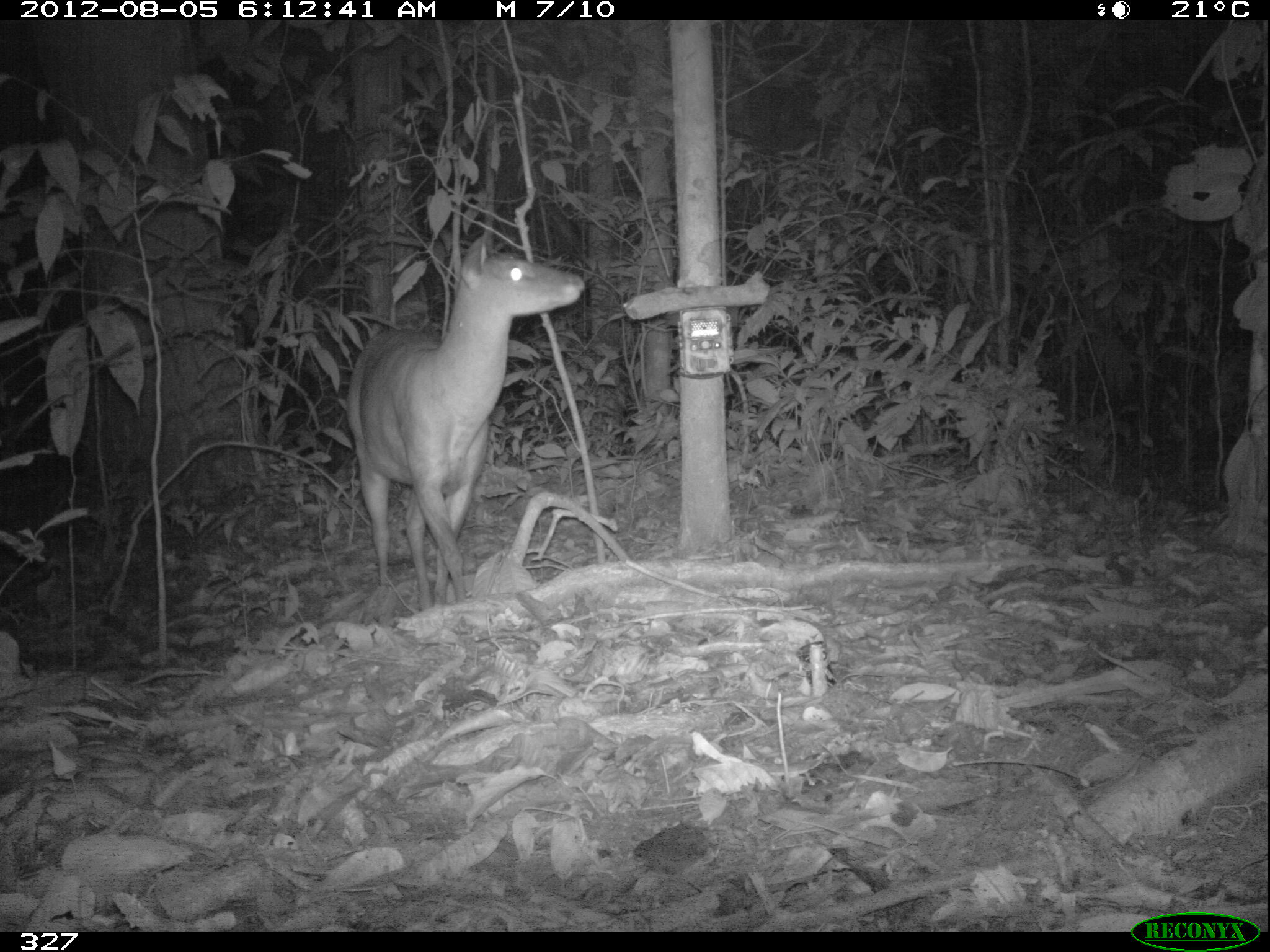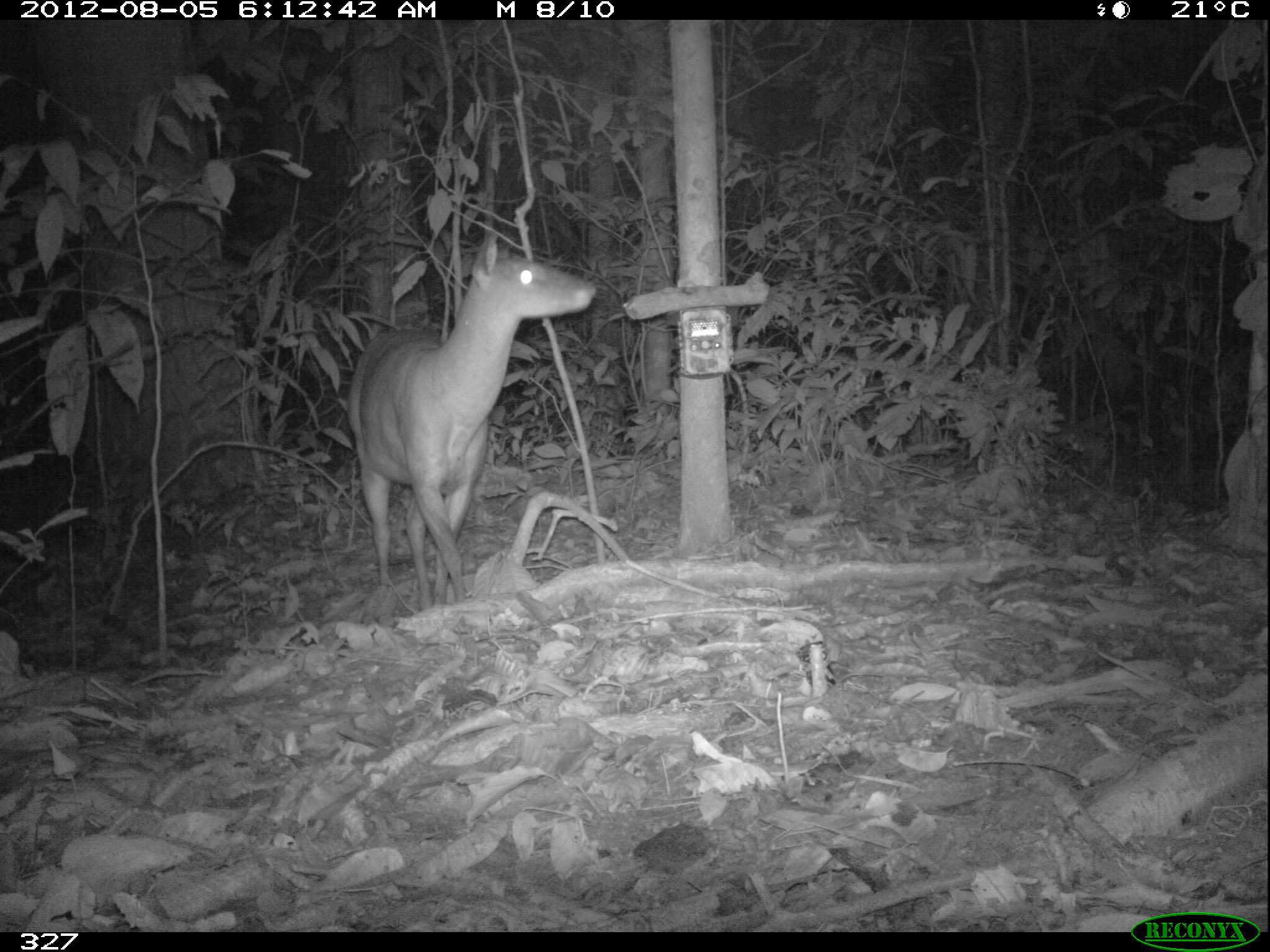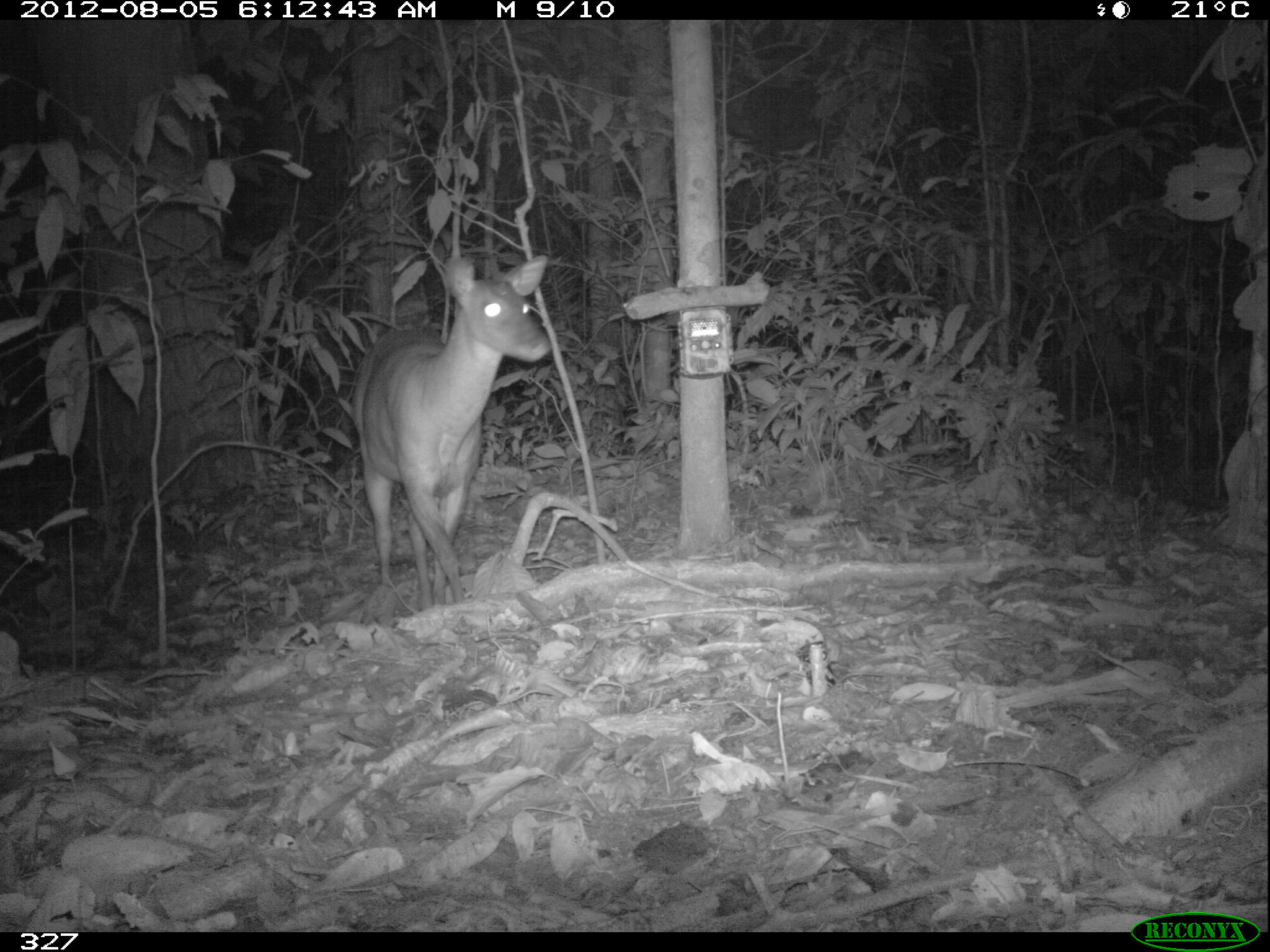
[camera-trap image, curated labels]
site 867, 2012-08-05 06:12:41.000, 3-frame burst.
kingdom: Animalia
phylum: Chordata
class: Mammalia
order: Artiodactyla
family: Cervidae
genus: Mazama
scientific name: Mazama americana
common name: red brocket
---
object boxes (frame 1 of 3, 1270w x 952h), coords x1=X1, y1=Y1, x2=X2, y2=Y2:
mazama americana: x1=346, y1=232, x2=583, y2=607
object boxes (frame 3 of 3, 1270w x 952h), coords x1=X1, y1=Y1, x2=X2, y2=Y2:
mazama americana: x1=354, y1=257, x2=547, y2=604